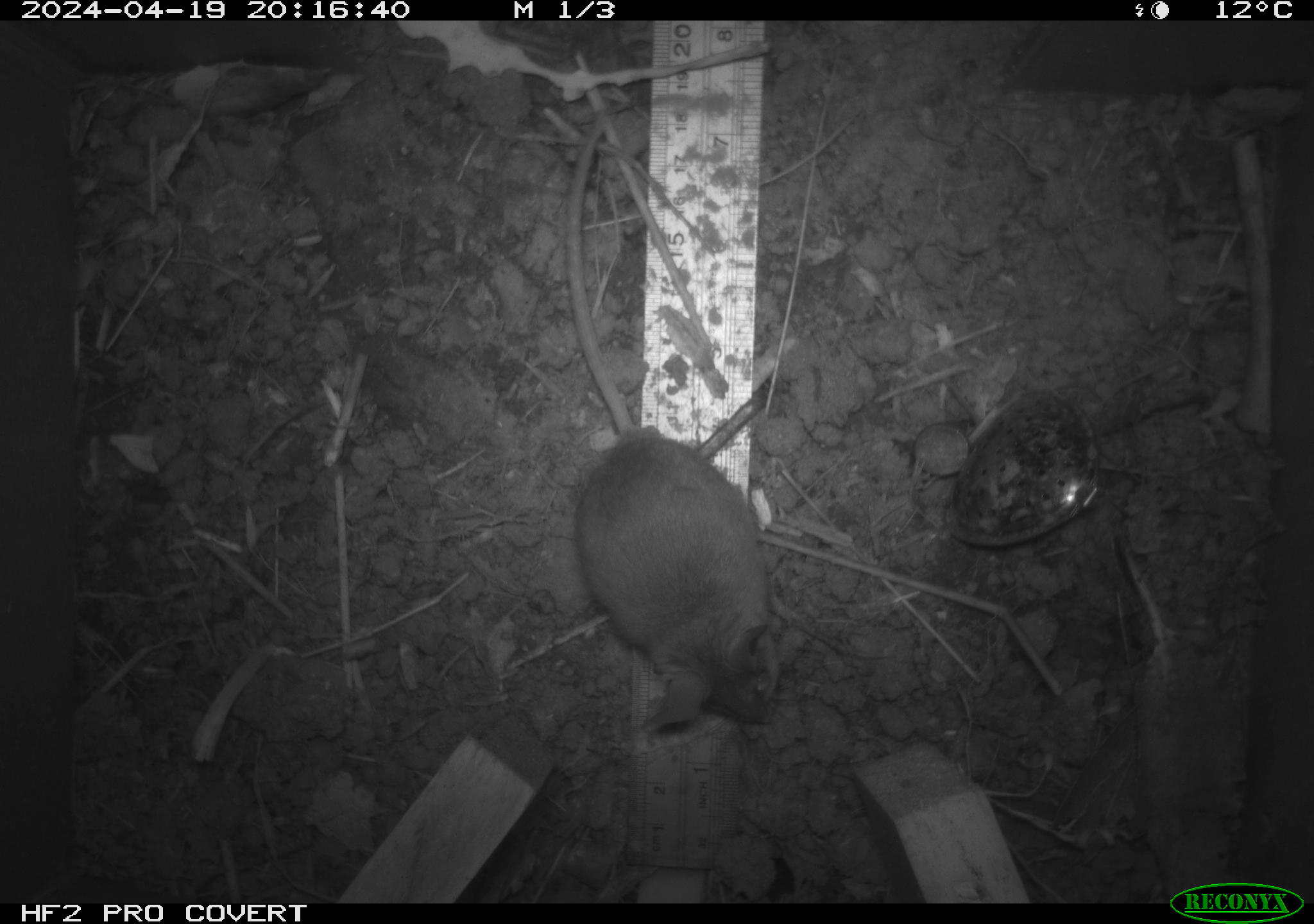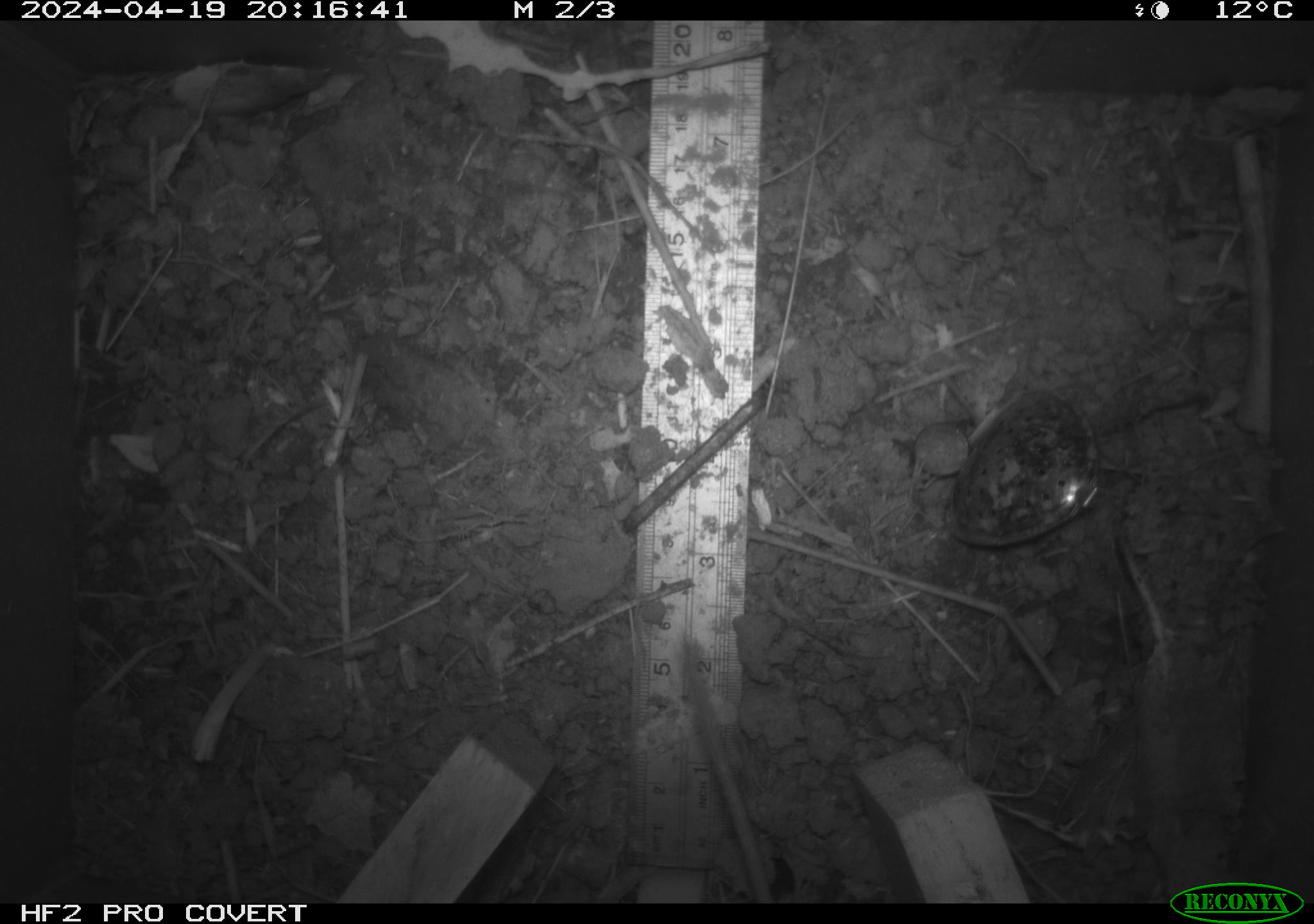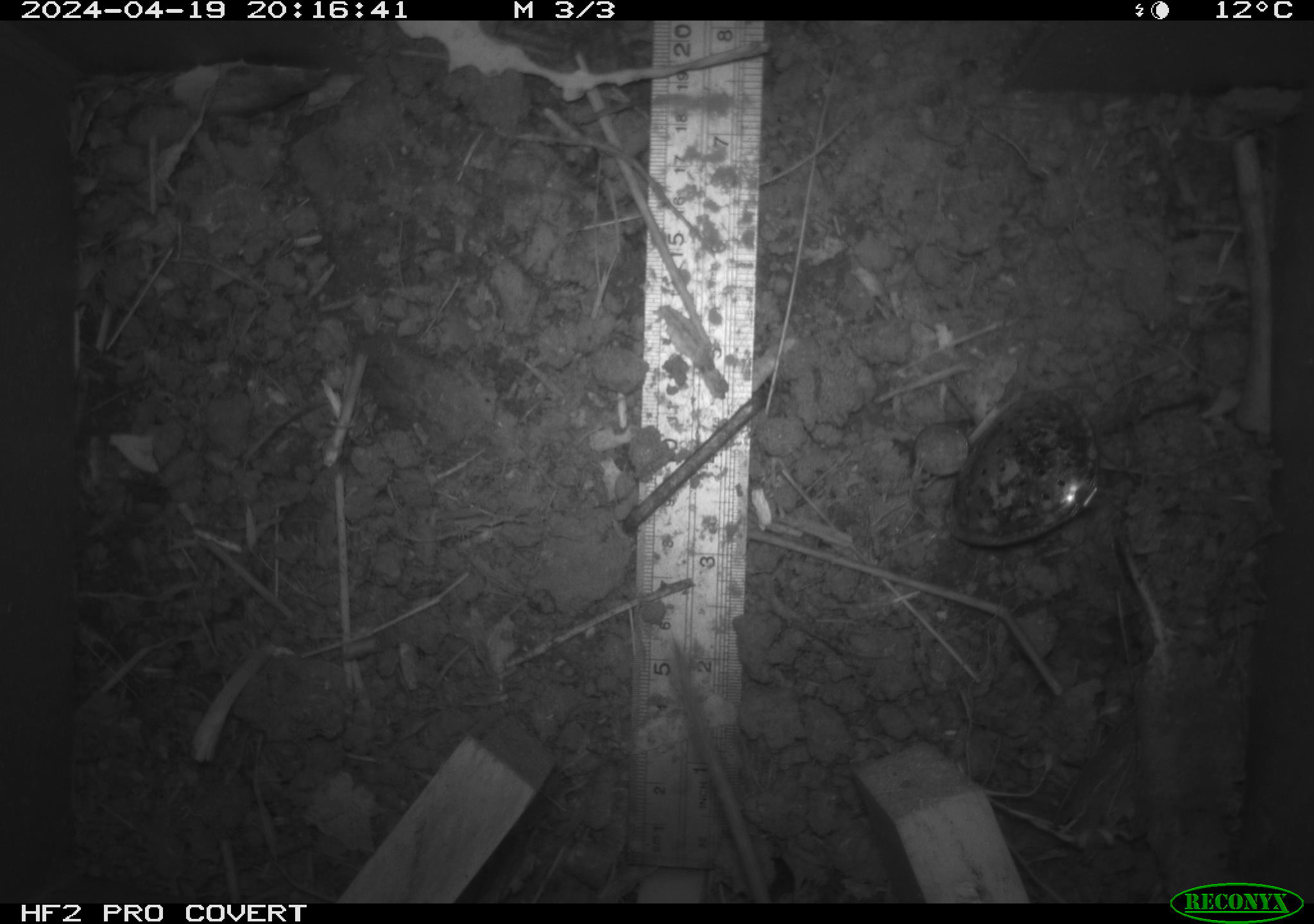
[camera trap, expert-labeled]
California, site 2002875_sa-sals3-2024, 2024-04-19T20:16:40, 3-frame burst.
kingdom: Animalia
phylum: Chordata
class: Mammalia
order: Rodentia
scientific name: Rodentia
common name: mouse species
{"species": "mouse species (Rodentia)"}